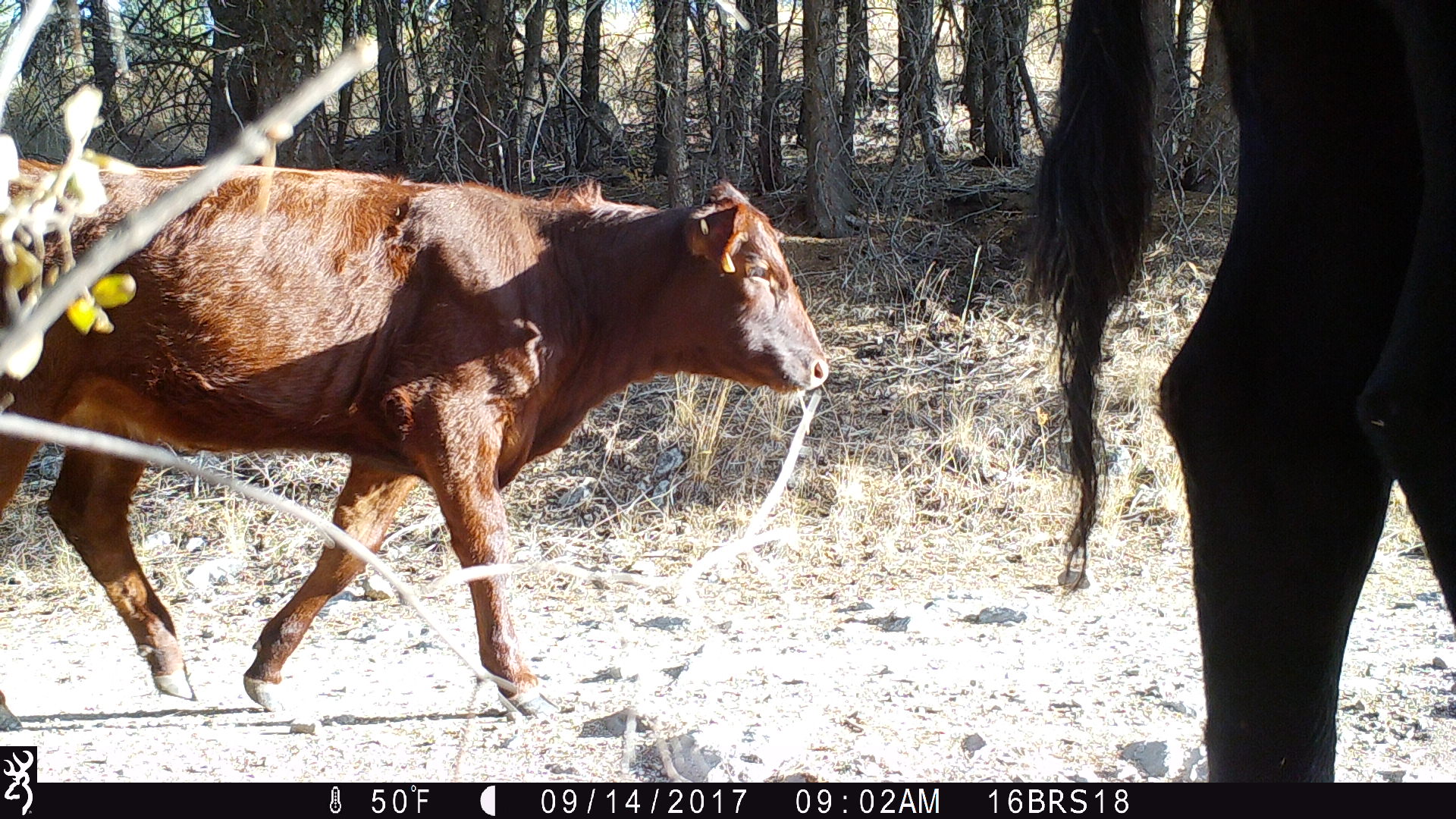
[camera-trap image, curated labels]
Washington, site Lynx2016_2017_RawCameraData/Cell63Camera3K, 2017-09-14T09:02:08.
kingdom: Animalia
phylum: Chordata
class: Mammalia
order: Artiodactyla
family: Bovidae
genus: Bos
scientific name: Bos taurus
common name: domestic cattle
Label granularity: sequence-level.